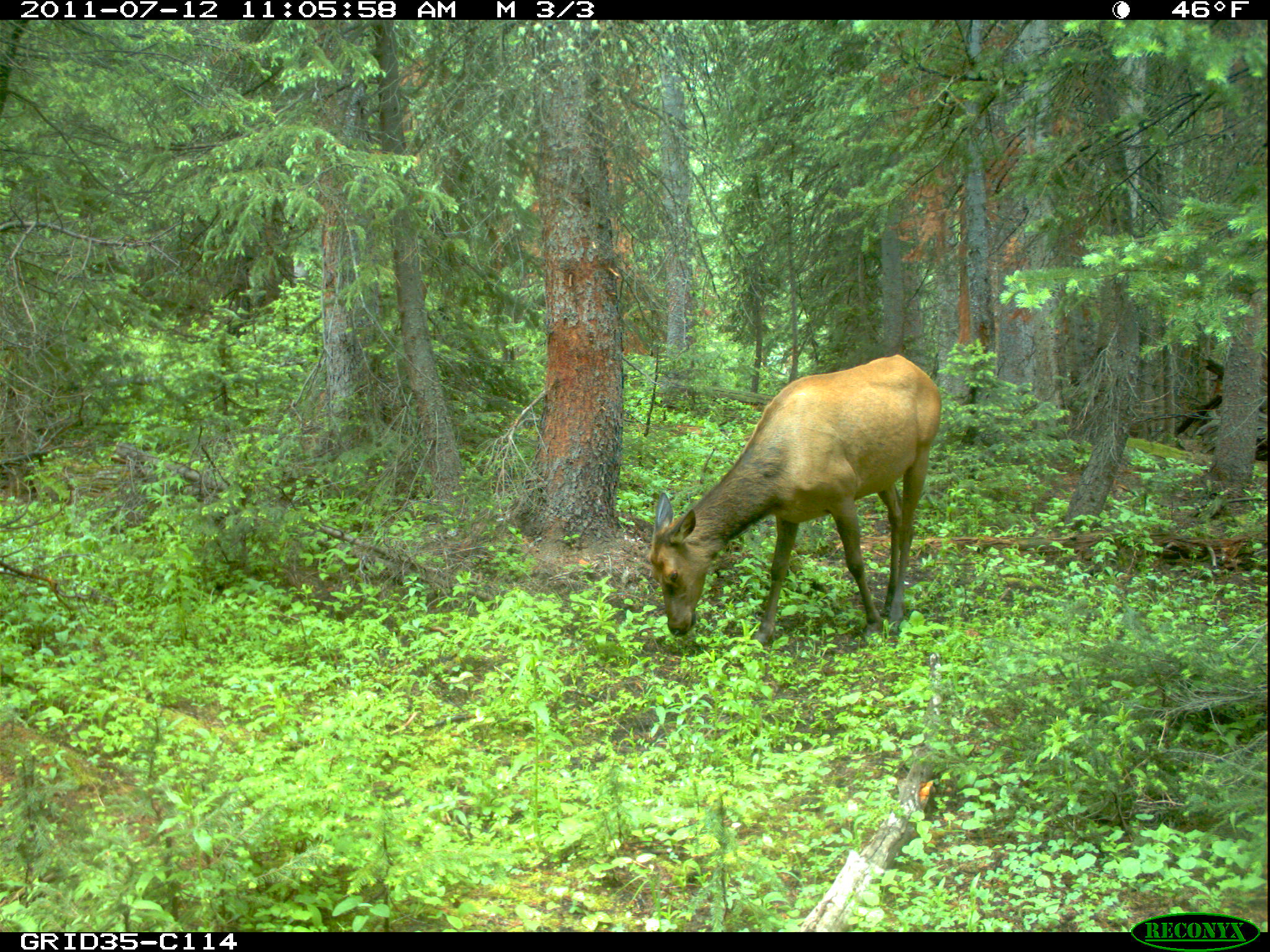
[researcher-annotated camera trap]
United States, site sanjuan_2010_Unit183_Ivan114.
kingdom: Animalia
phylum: Chordata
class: Mammalia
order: Artiodactyla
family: Cervidae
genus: Cervus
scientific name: Cervus elaphus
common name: red deer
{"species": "Cervus elaphus (red deer)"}